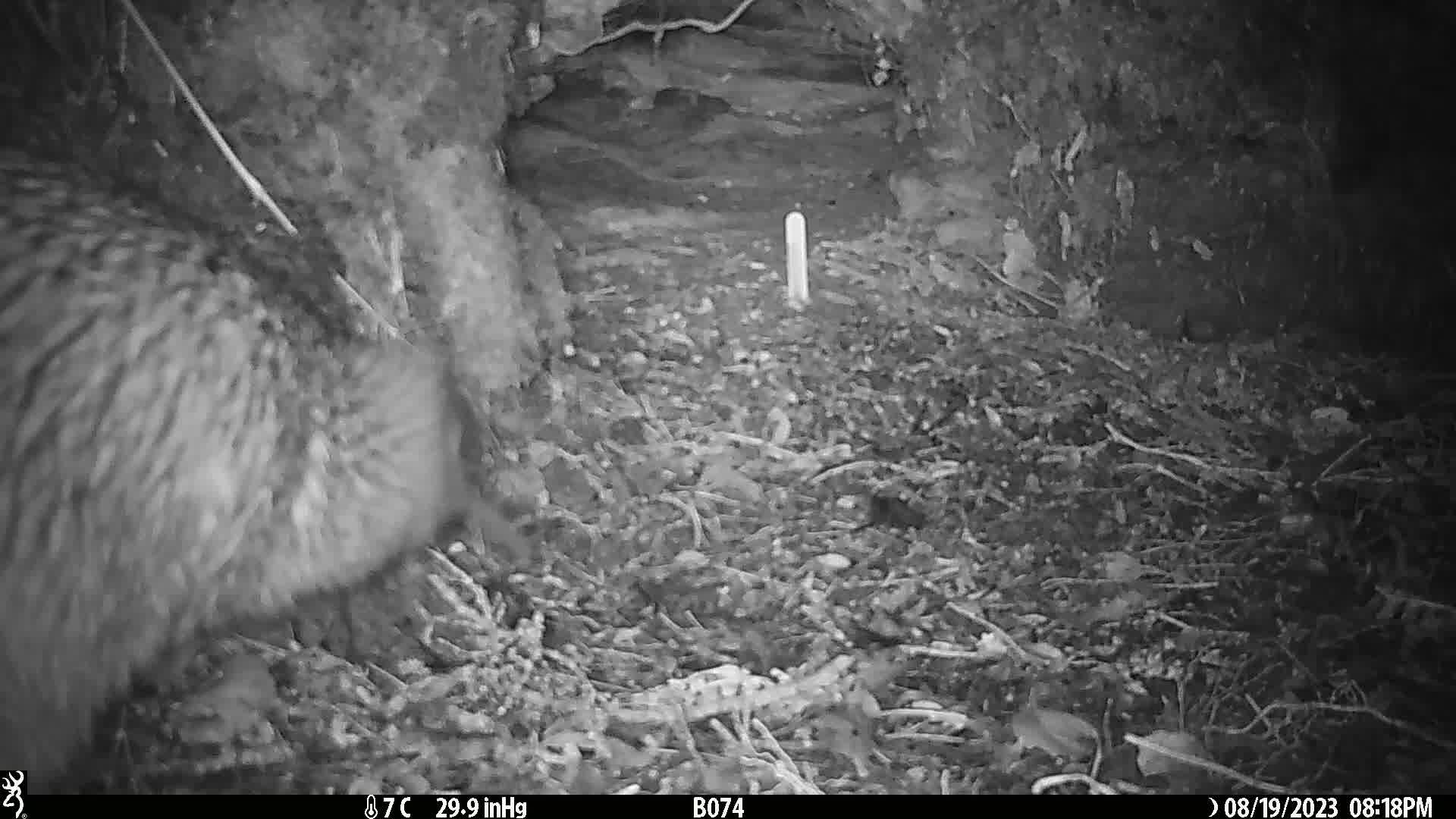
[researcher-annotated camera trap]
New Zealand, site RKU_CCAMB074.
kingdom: Animalia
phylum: Chordata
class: Aves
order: Apterygiformes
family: Apterygidae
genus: Apteryx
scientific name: Apteryx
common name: kiwi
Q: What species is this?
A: Kiwi (Apteryx).